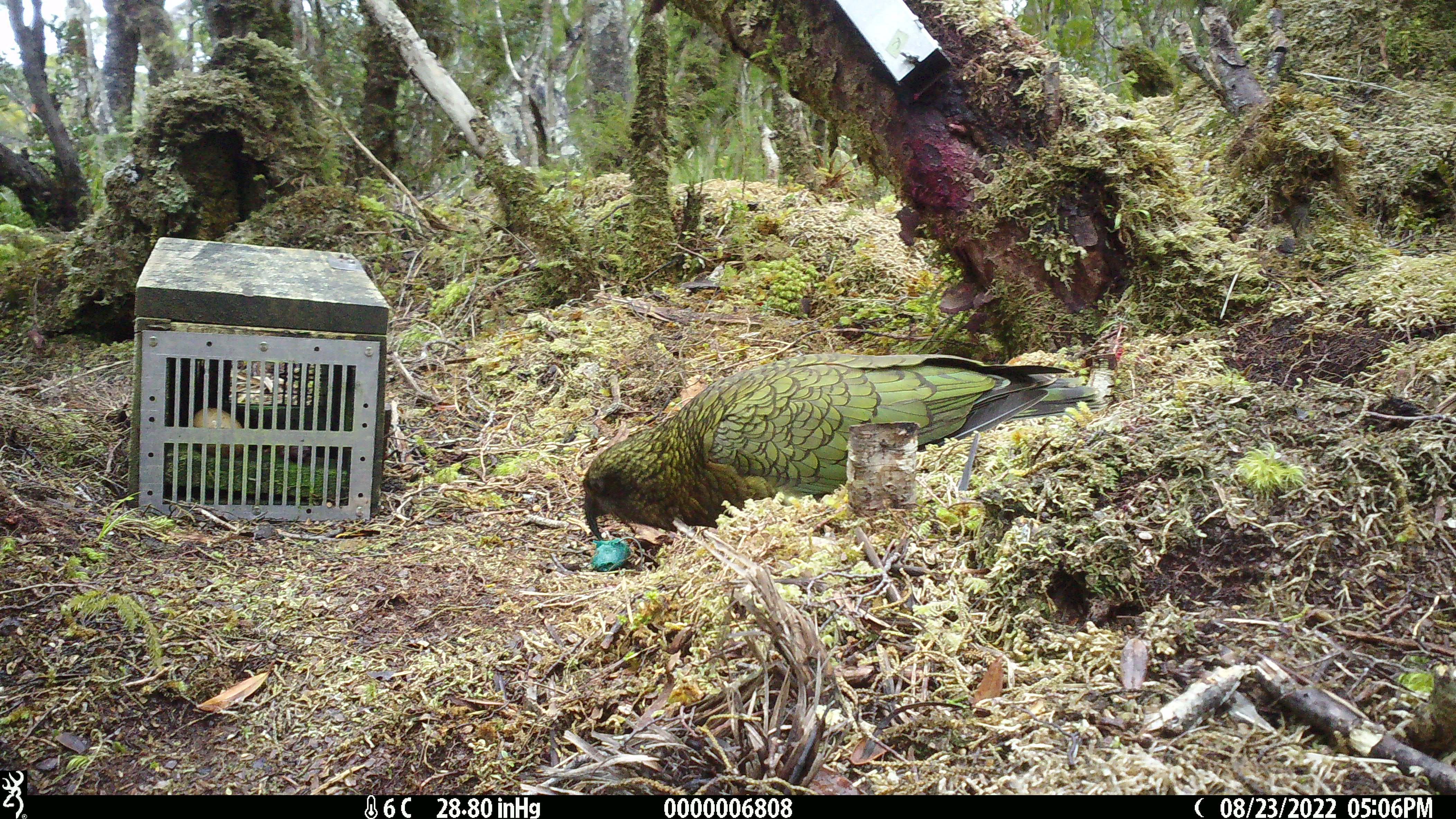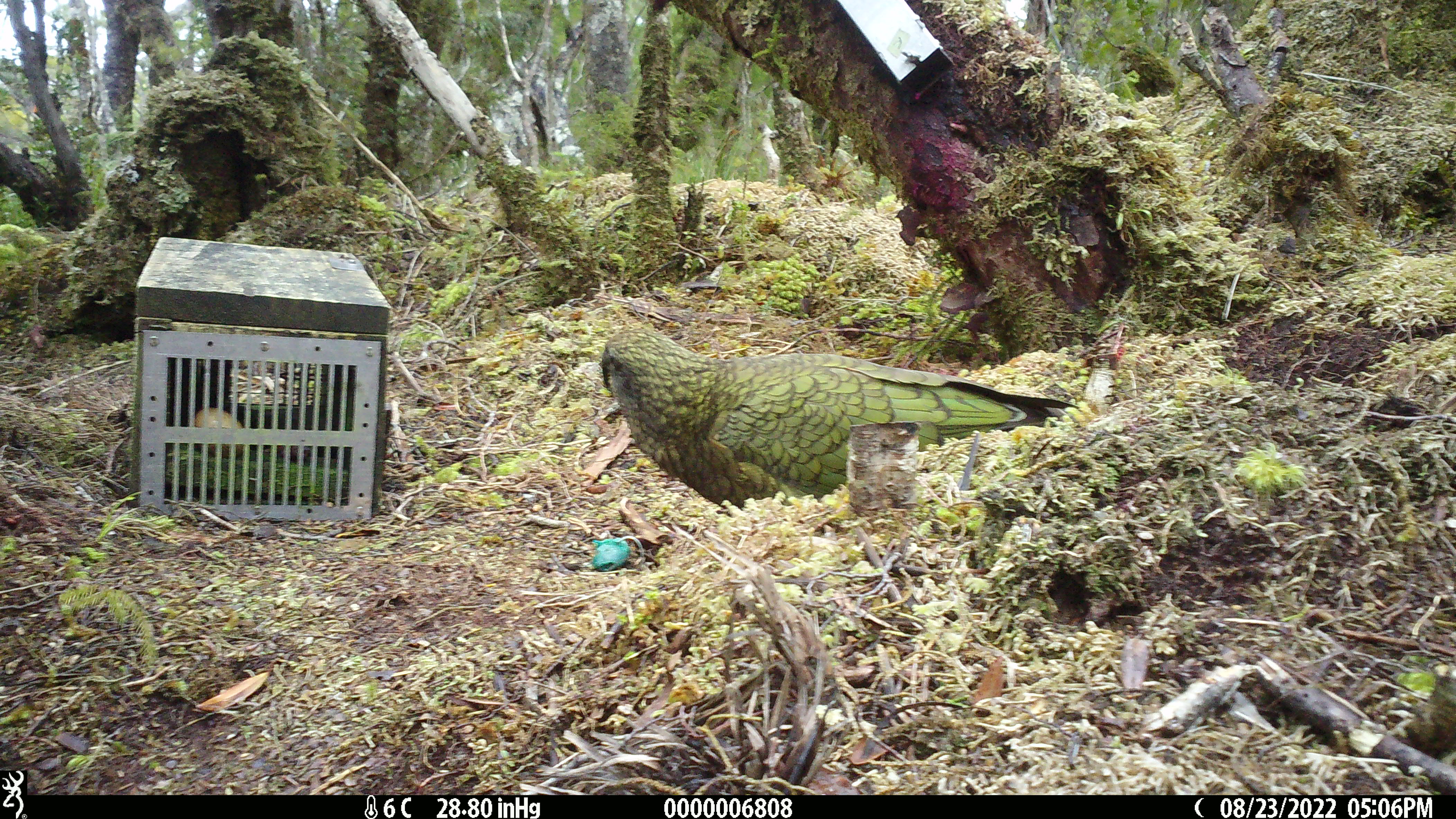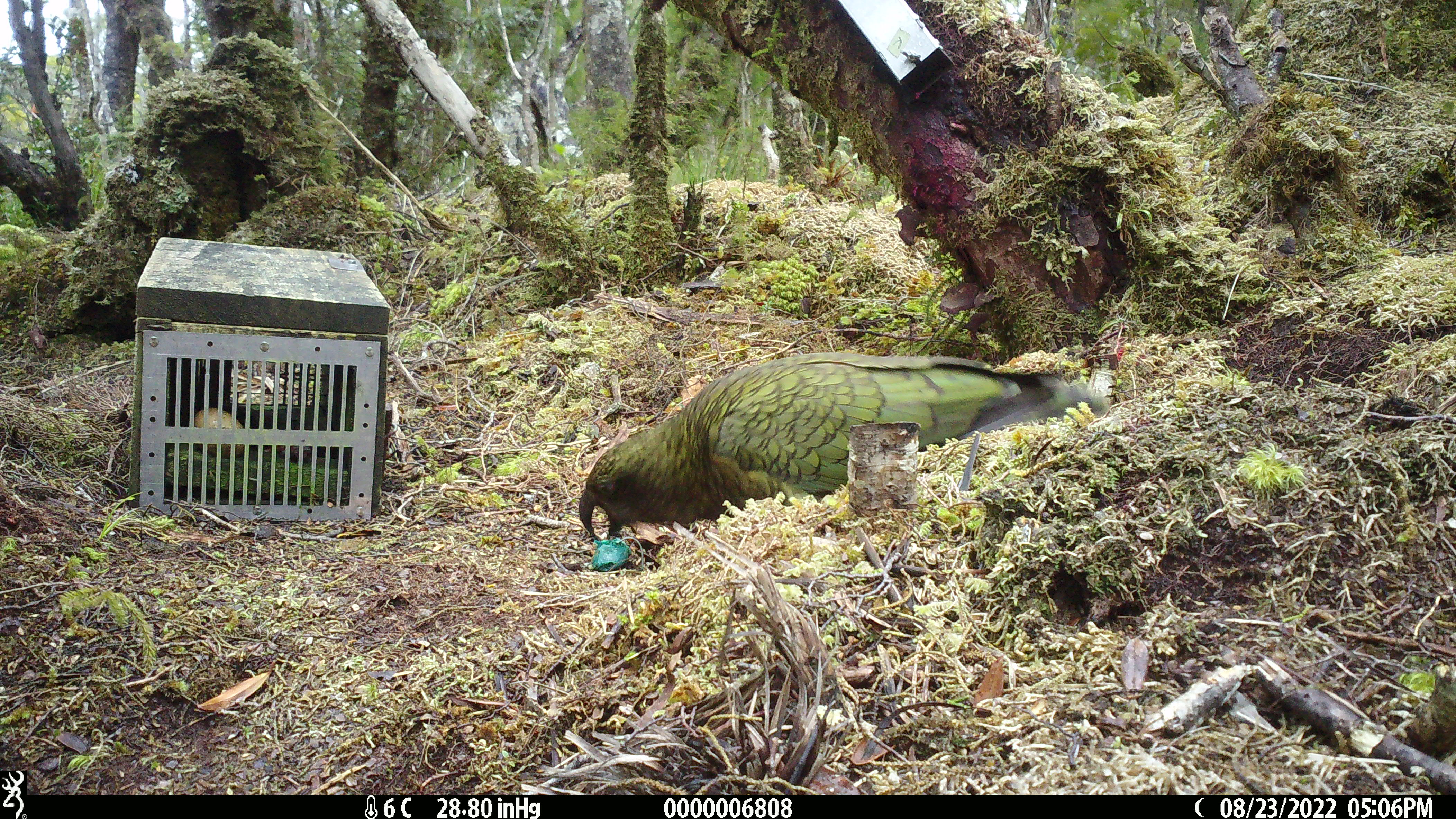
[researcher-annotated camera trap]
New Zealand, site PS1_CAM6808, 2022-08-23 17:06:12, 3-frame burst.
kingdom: Animalia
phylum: Chordata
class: Aves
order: Psittaciformes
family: Strigopidae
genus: Nestor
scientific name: Nestor notabilis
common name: kea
Kea (Nestor notabilis).